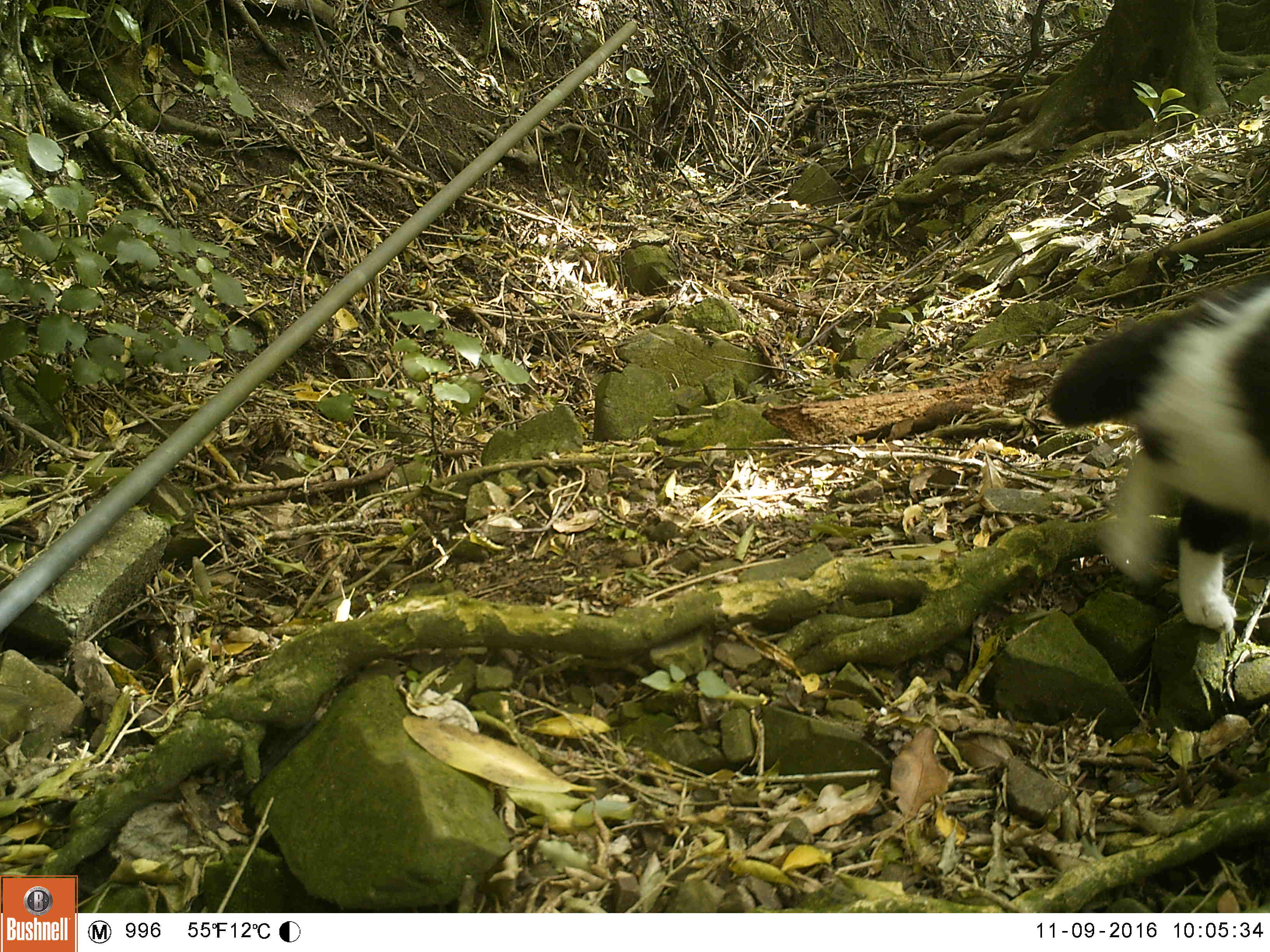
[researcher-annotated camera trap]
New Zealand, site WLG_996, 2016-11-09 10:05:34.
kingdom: Animalia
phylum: Chordata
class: Mammalia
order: Carnivora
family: Felidae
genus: Felis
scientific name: Felis catus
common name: domestic cat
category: cat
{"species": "cat (domestic cat) (Felis catus)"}